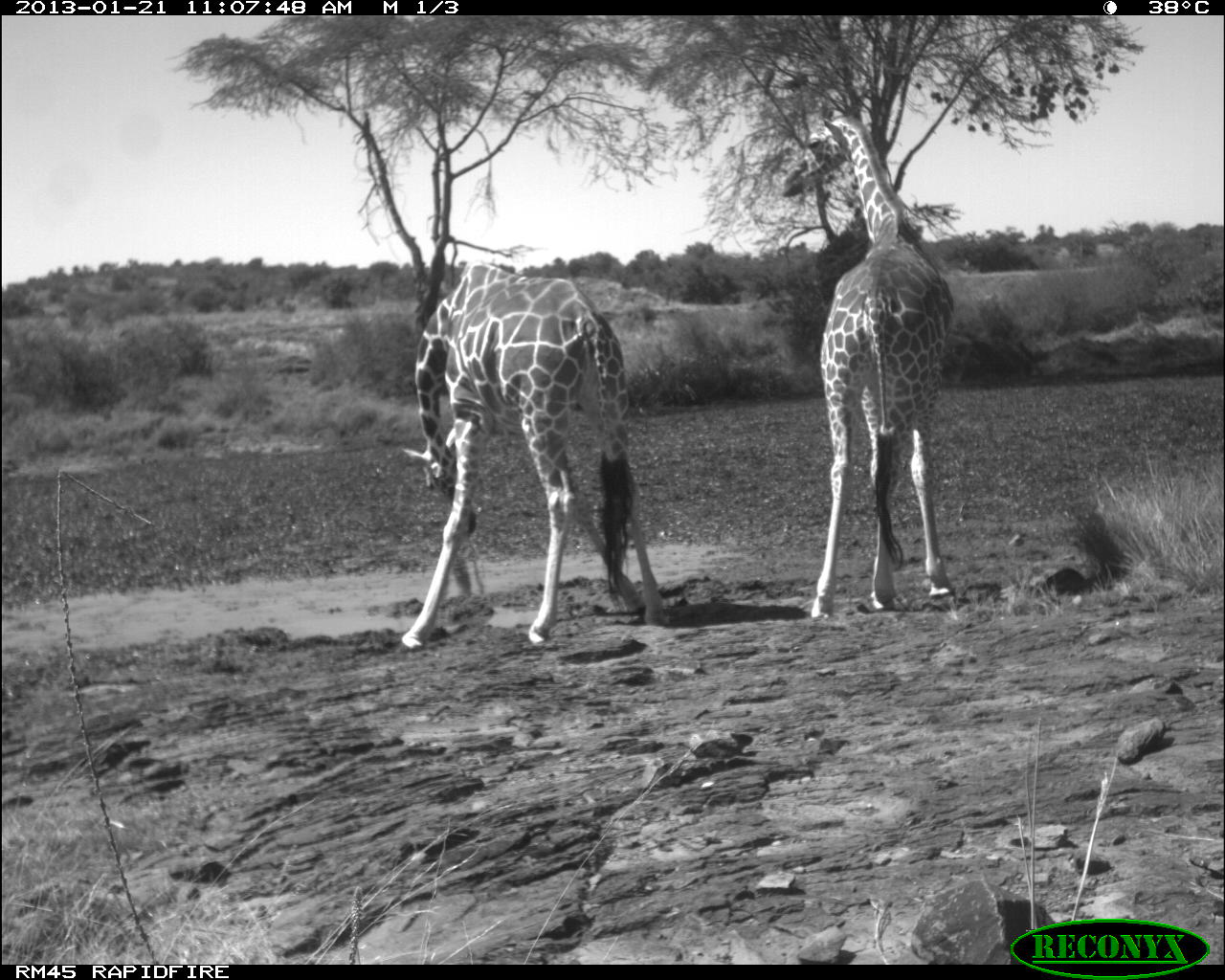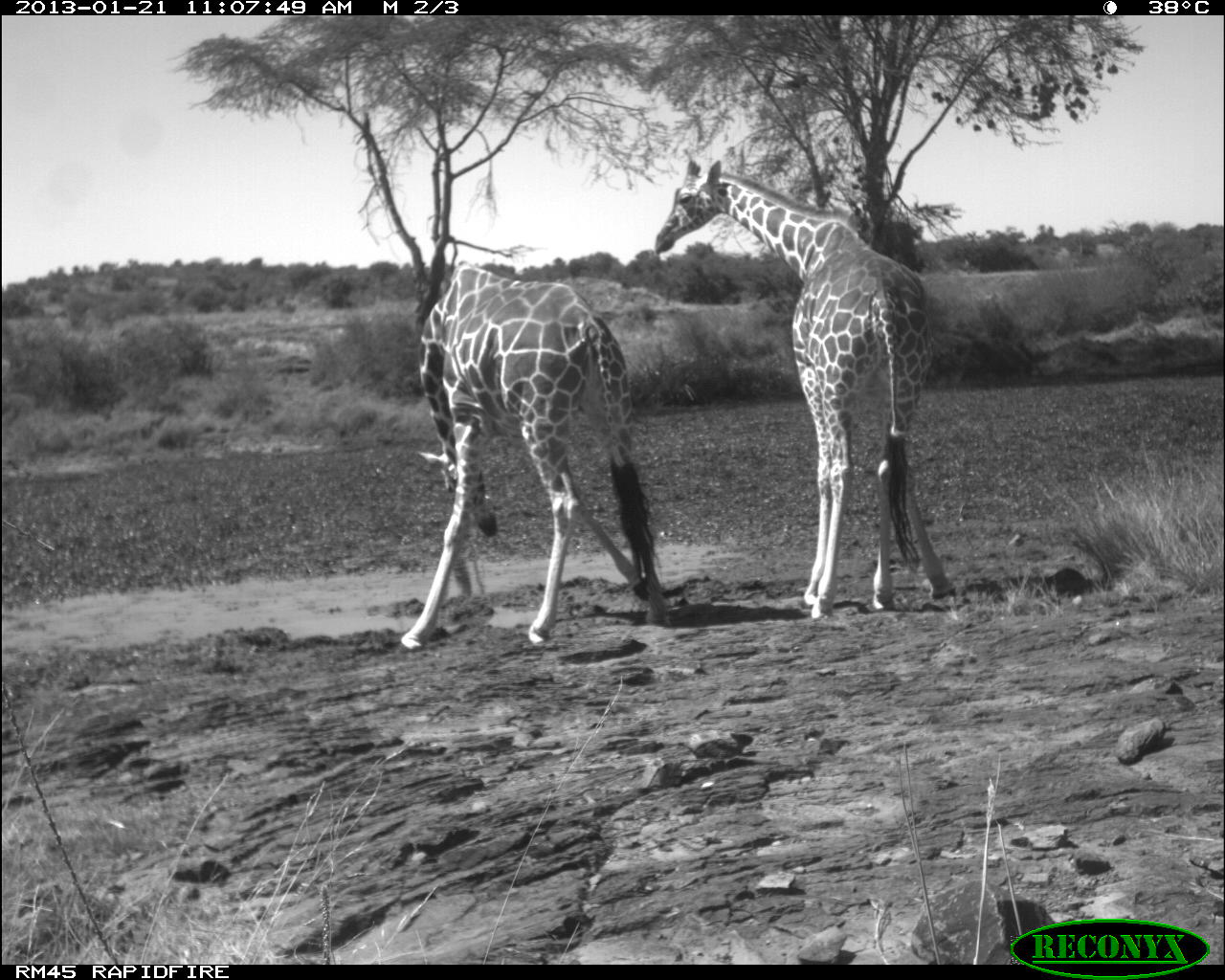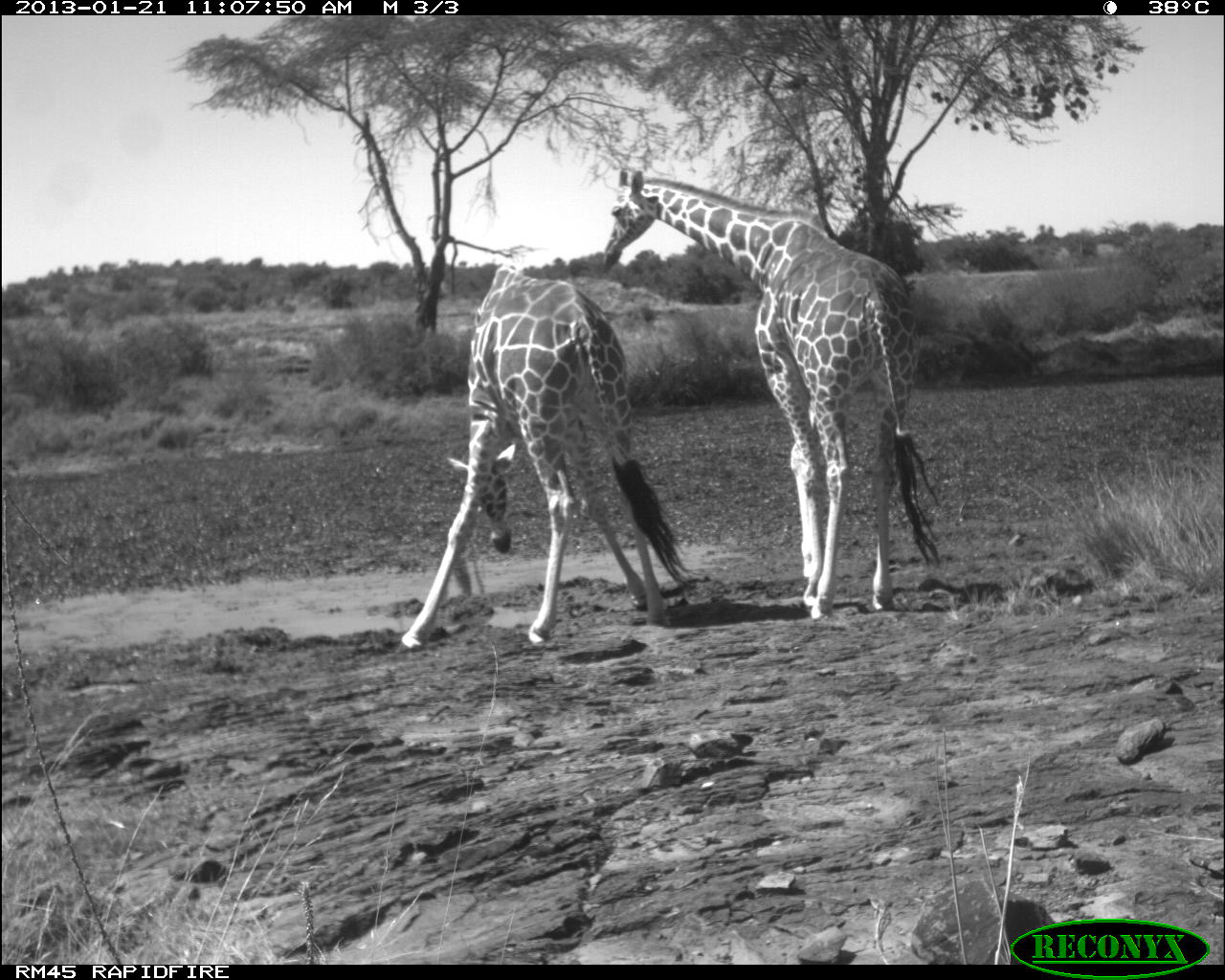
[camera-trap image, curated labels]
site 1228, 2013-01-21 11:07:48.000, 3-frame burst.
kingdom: Animalia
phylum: Chordata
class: Mammalia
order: Artiodactyla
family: Giraffidae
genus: Giraffa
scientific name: Giraffa camelopardalis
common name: giraffe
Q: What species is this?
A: Giraffa camelopardalis (giraffe).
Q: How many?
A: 2.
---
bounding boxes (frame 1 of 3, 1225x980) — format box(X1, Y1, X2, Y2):
giraffa camelopardalis: box(396, 262, 668, 654); box(779, 109, 953, 622)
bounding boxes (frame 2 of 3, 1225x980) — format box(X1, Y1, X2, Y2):
giraffa camelopardalis: box(656, 159, 956, 620); box(400, 260, 672, 652)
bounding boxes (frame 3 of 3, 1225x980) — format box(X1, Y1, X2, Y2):
giraffa camelopardalis: box(599, 168, 946, 622); box(393, 264, 698, 654)